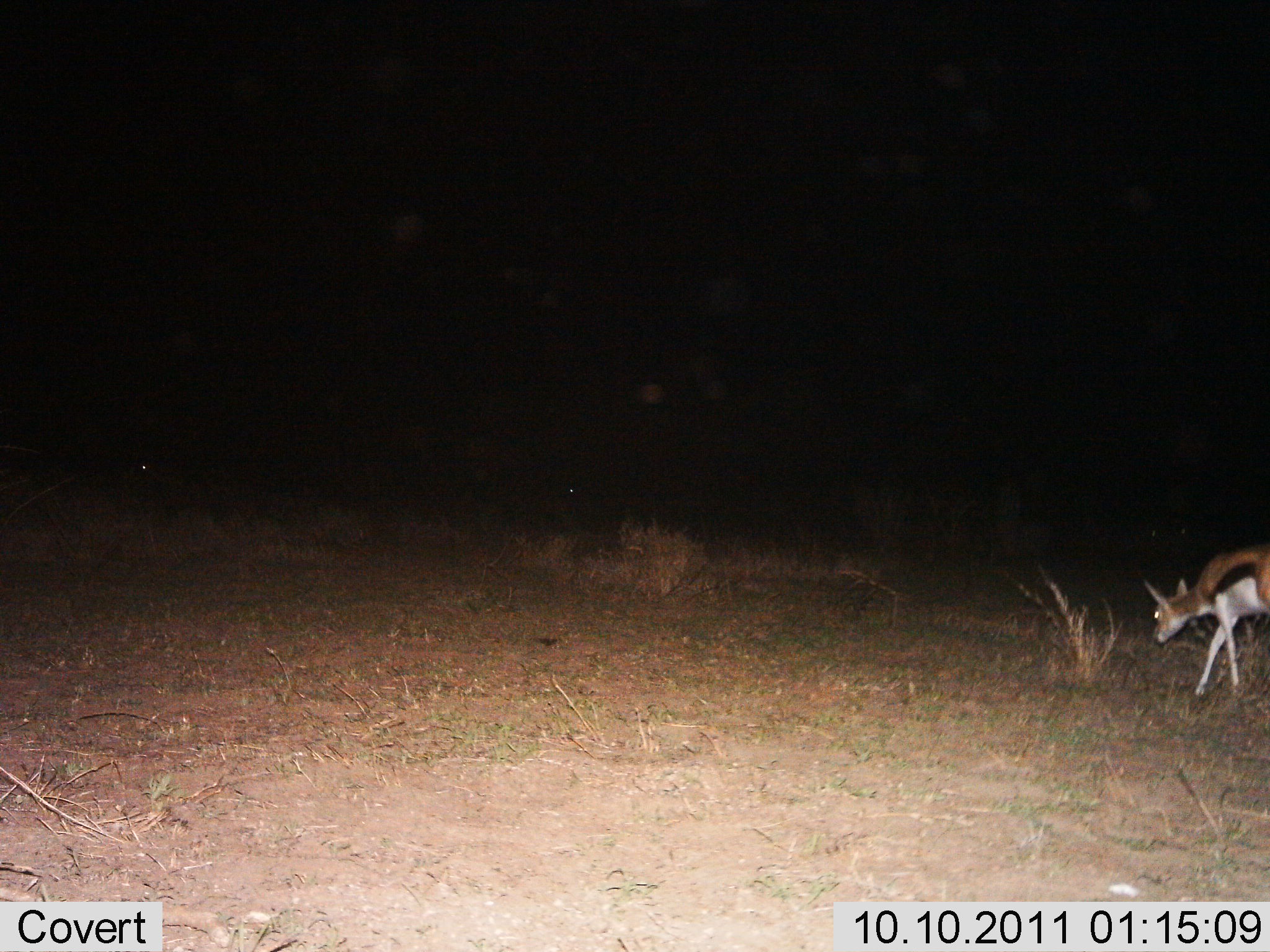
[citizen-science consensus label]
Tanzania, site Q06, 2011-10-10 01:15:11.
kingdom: Animalia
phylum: Chordata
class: Mammalia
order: Artiodactyla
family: Bovidae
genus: Eudorcas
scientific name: Eudorcas thomsonii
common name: thomson's gazelle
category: gazellethomsons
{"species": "gazellethomsons (thomson's gazelle) (Eudorcas thomsonii)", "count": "1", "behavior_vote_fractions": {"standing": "18%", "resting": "0%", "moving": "64%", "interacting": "0%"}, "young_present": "9%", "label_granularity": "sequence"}